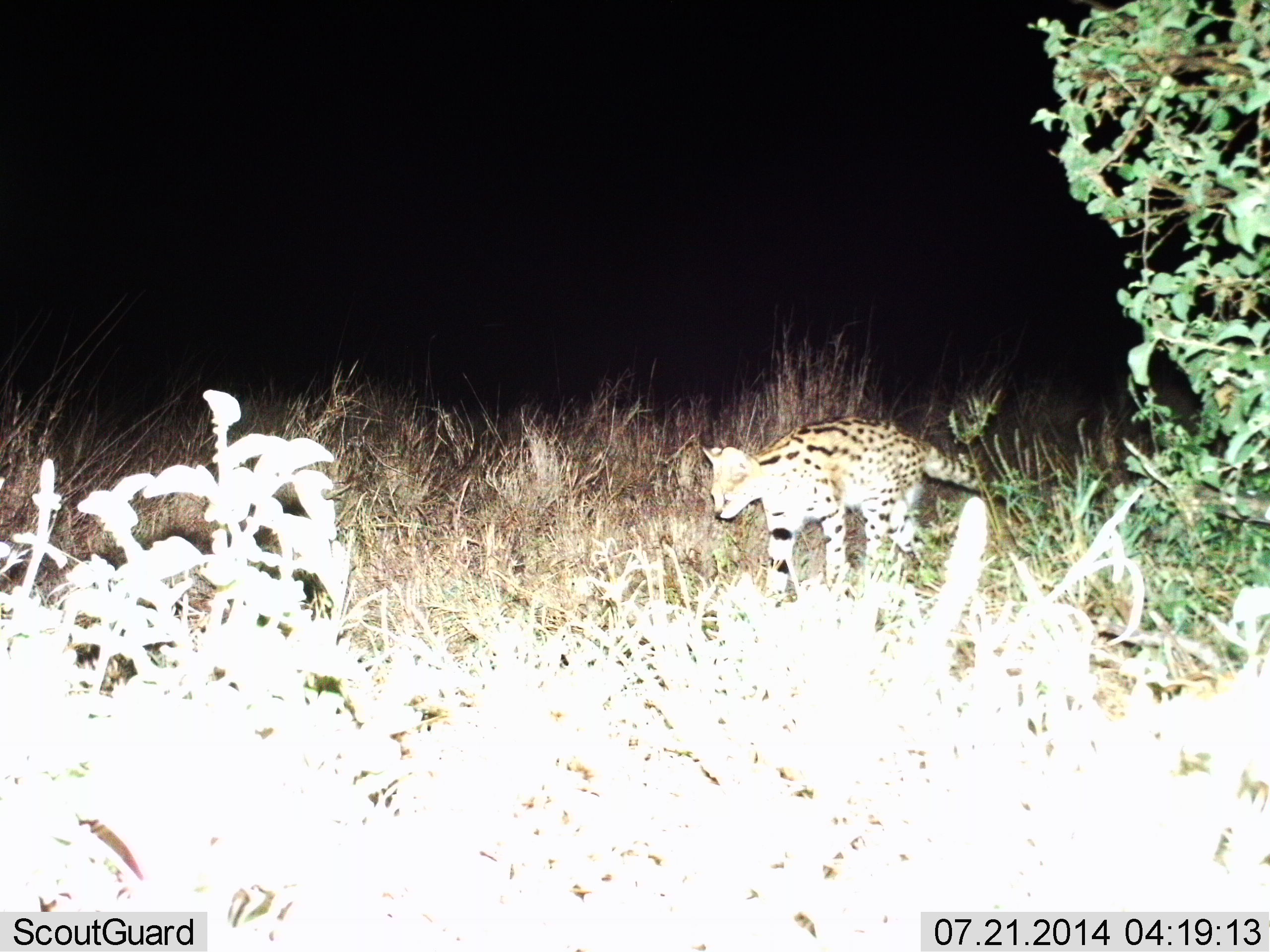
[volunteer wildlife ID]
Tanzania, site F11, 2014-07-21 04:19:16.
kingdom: Animalia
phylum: Chordata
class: Mammalia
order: Carnivora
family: Felidae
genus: Leptailurus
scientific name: Leptailurus serval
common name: serval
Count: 1.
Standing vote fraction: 20%.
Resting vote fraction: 0%.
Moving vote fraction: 80%.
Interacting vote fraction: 0%.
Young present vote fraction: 0%.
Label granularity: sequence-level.